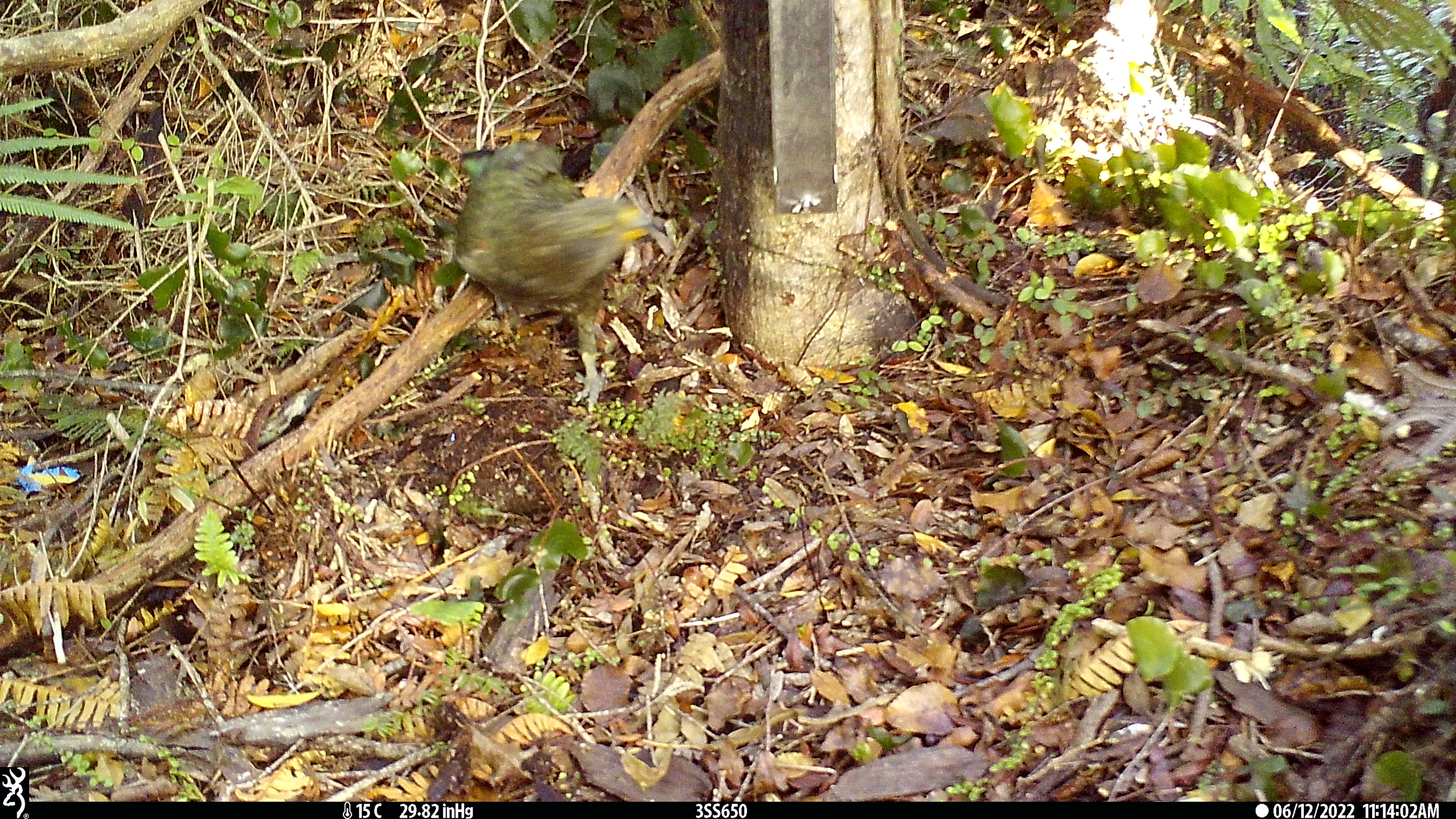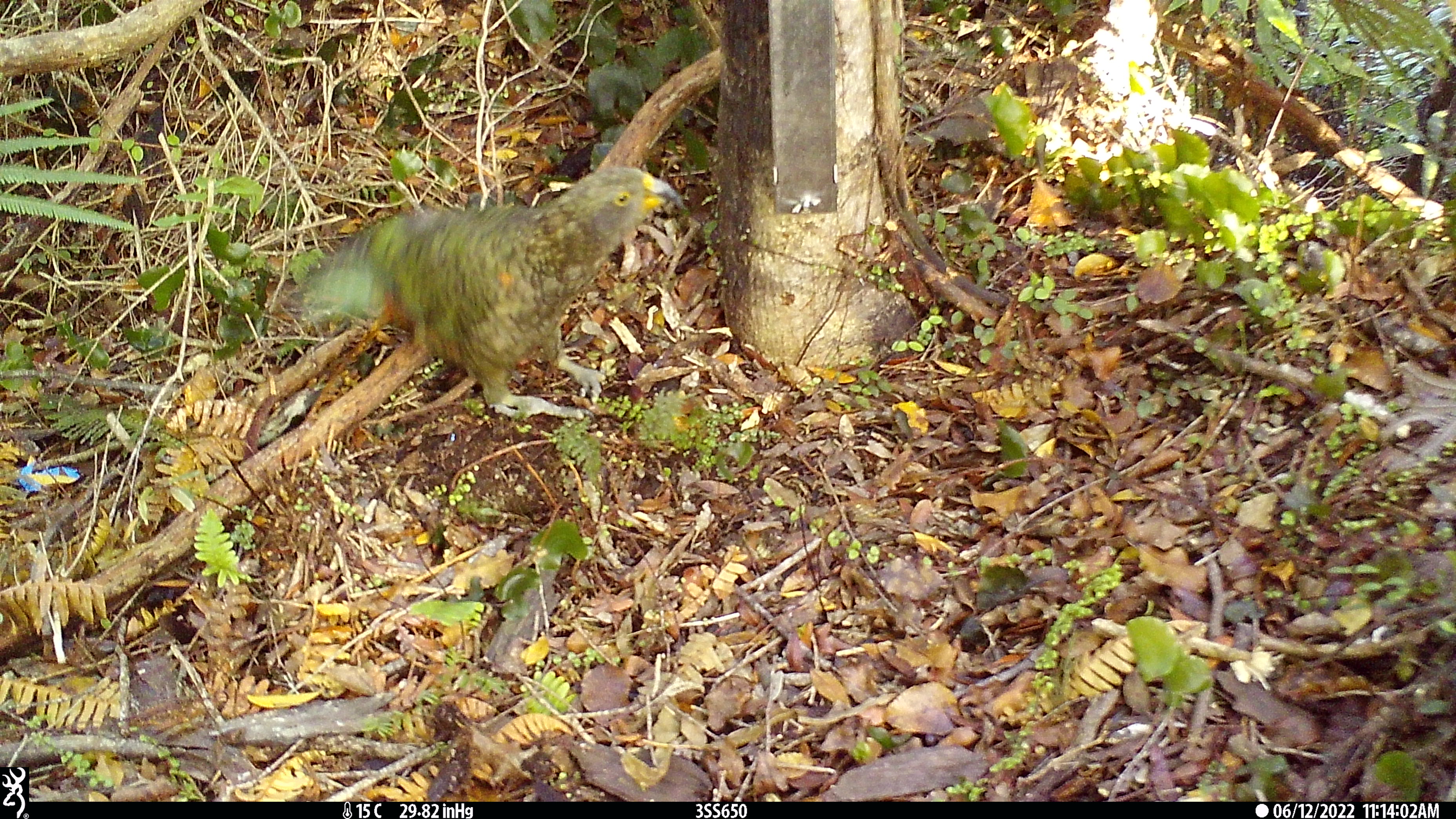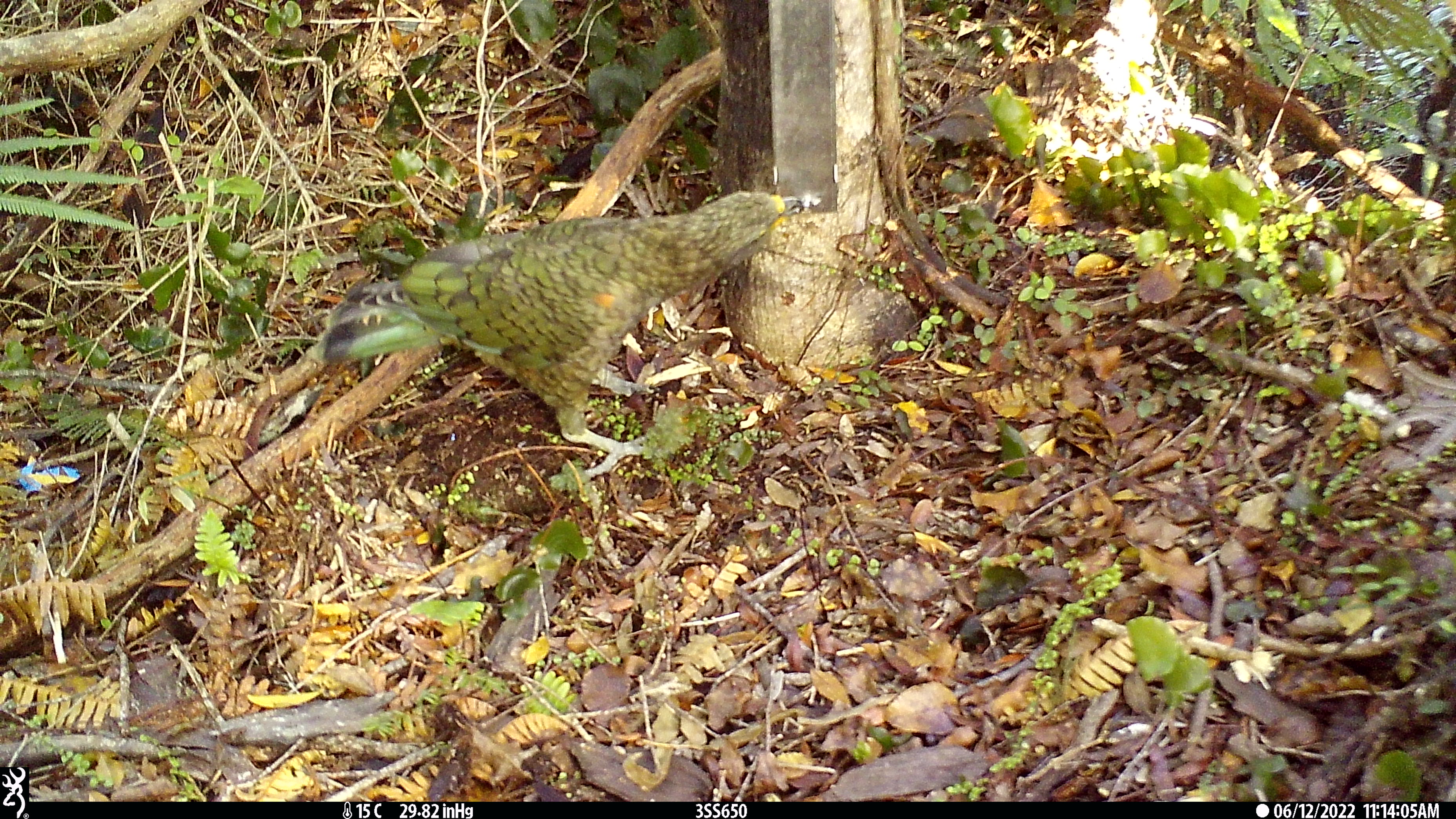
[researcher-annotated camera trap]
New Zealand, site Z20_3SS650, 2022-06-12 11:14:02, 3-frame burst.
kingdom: Animalia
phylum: Chordata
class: Aves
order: Psittaciformes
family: Strigopidae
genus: Nestor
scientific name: Nestor notabilis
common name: kea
Kea (Nestor notabilis).